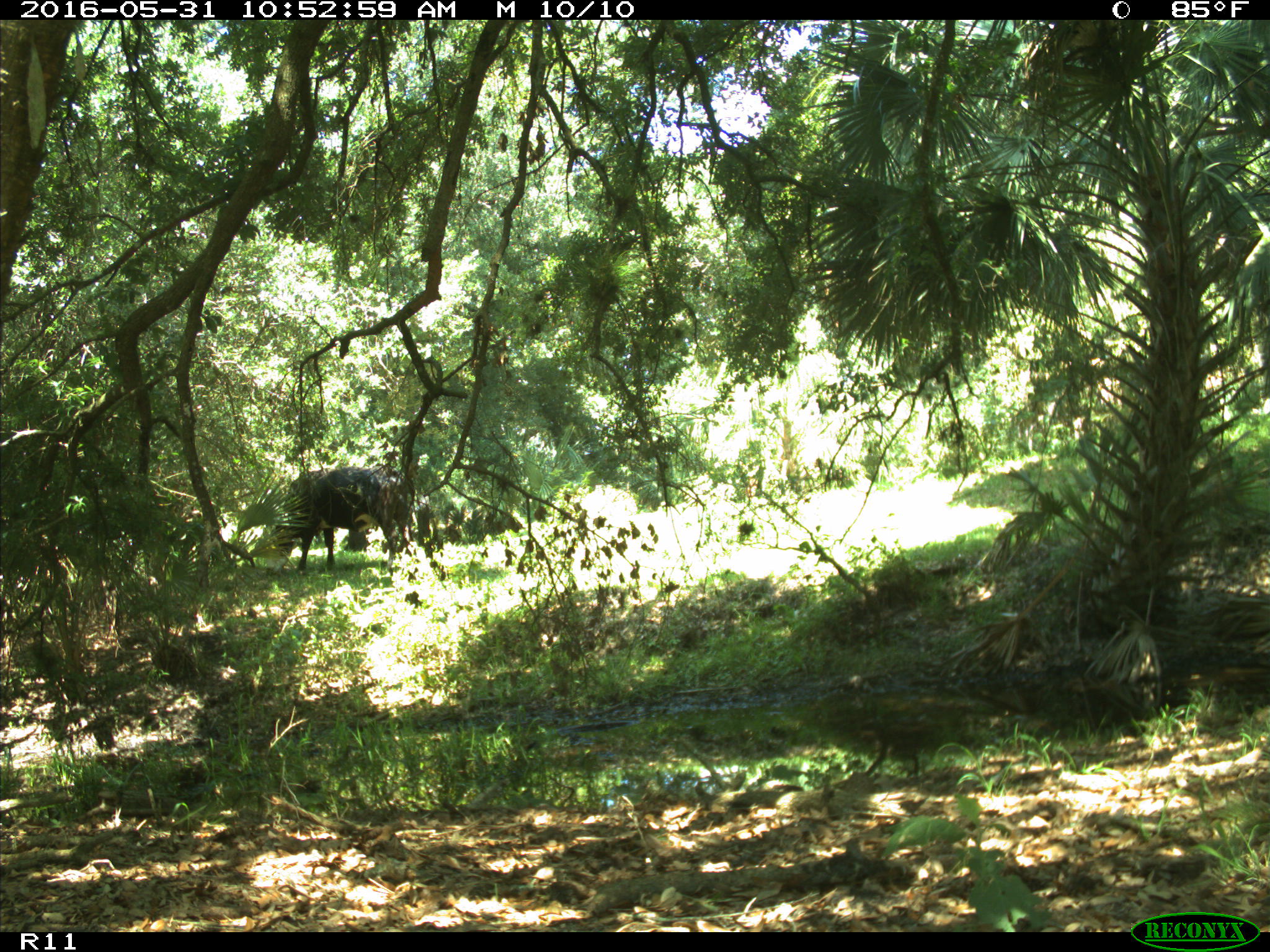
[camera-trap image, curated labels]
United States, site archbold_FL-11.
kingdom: Animalia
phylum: Chordata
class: Mammalia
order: Artiodactyla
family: Bovidae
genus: Bos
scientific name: Bos taurus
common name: domestic cow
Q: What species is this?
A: Bos taurus (domestic cow).